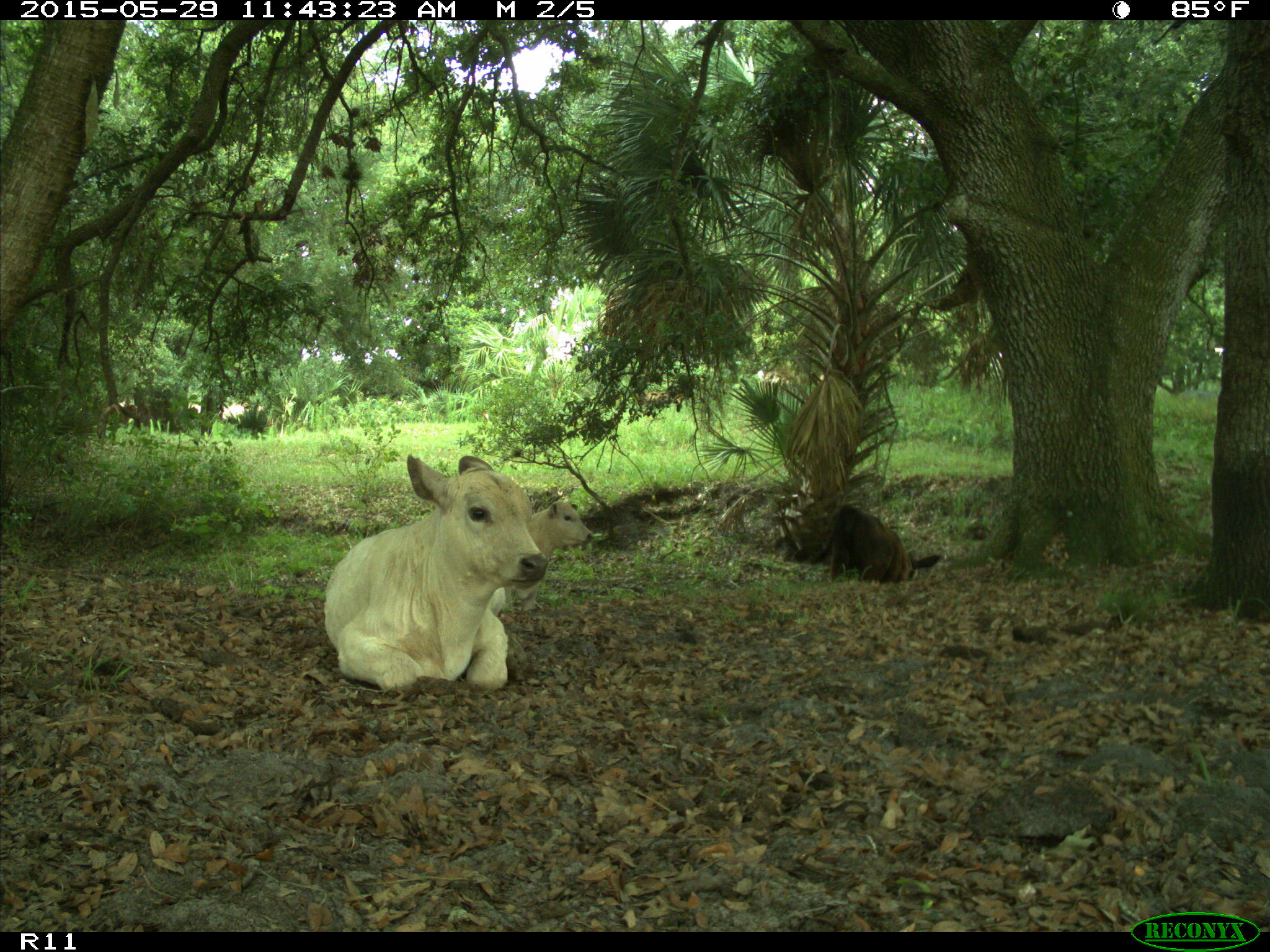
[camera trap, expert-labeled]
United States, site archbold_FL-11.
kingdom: Animalia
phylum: Chordata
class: Mammalia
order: Artiodactyla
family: Bovidae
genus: Bos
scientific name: Bos taurus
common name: domestic cow